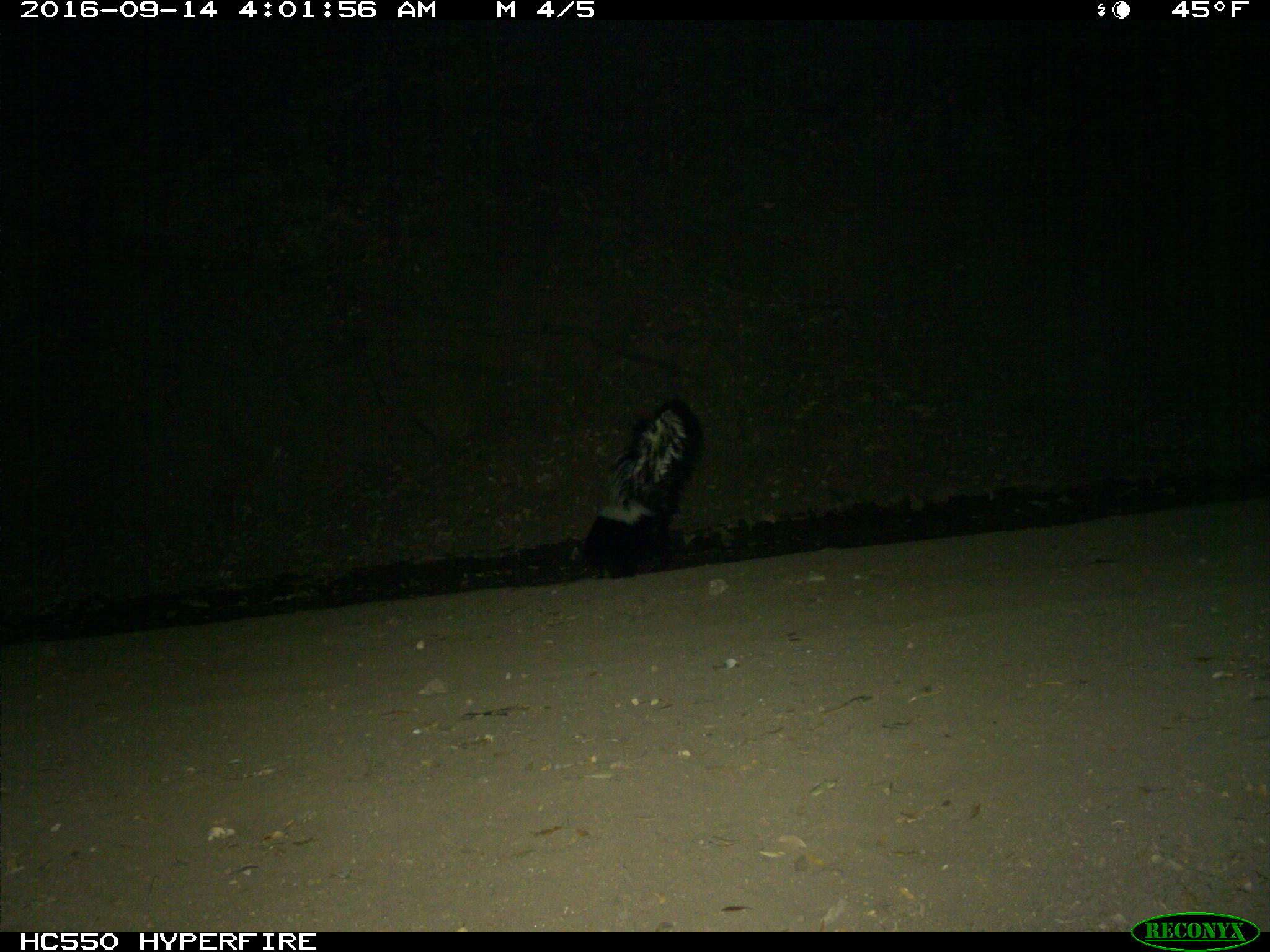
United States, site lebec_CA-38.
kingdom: Animalia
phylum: Chordata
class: Mammalia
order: Carnivora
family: Mephitidae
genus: Mephitis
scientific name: Mephitis mephitis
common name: striped skunk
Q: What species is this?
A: Mephitis mephitis (striped skunk).